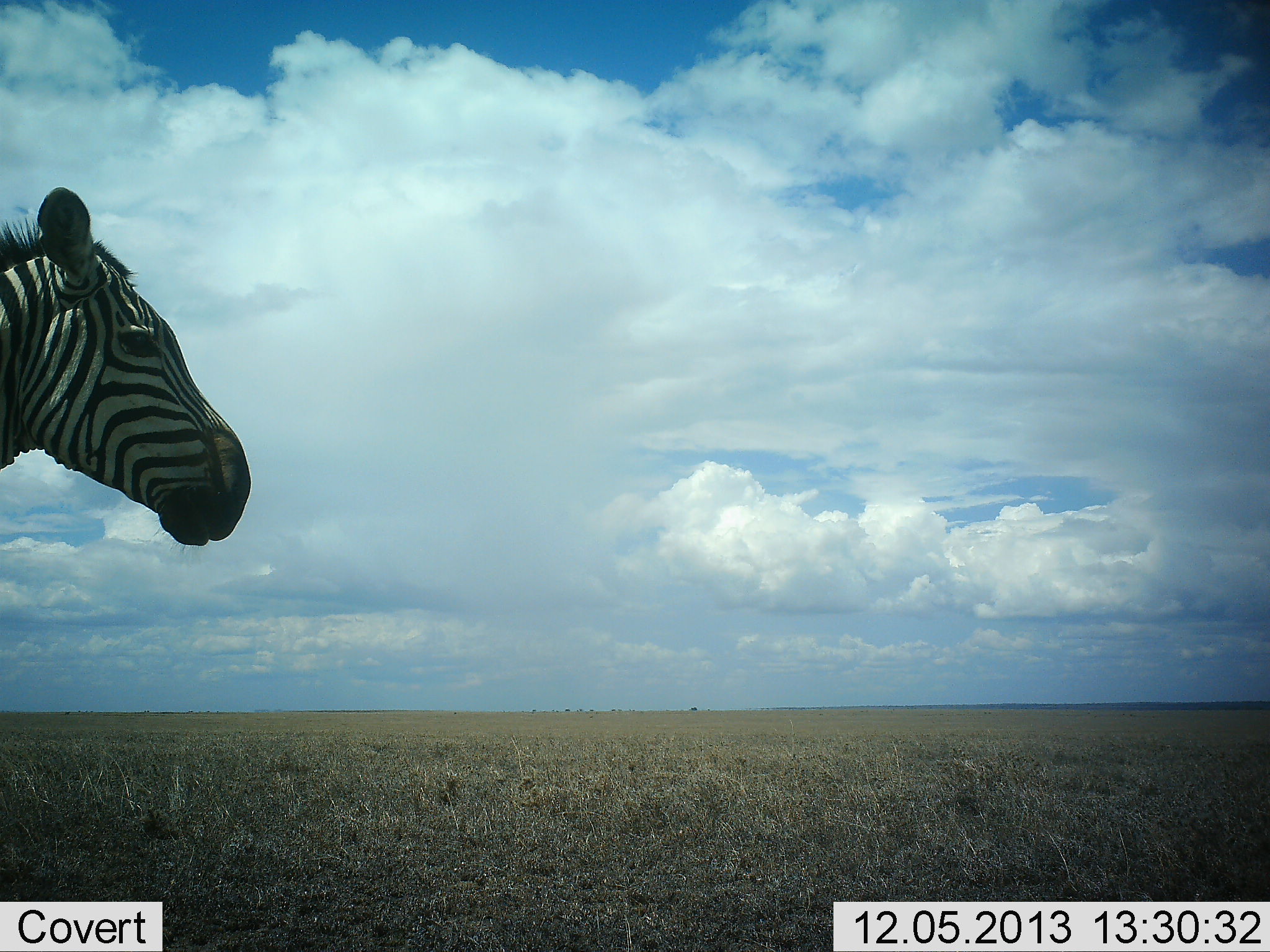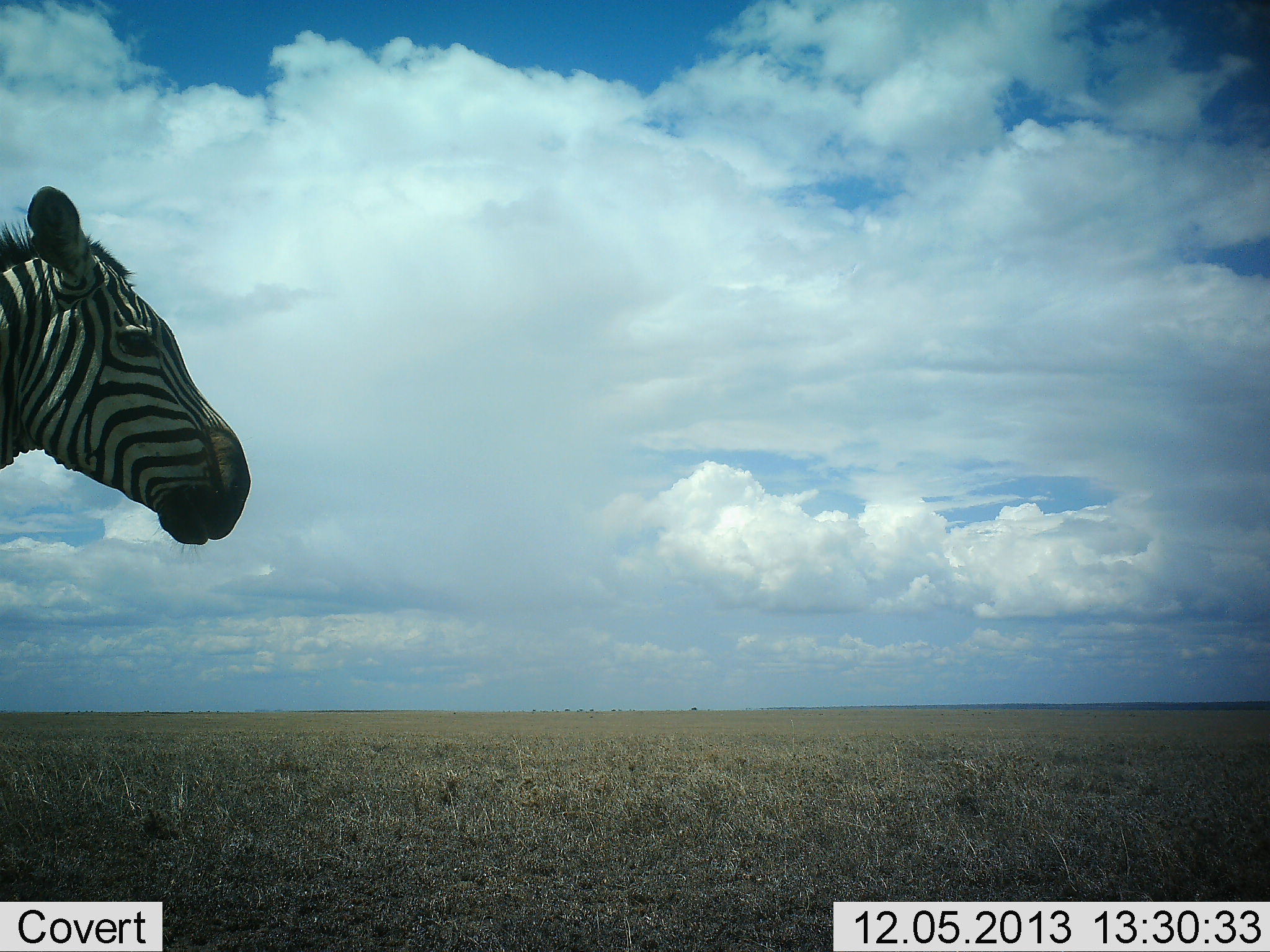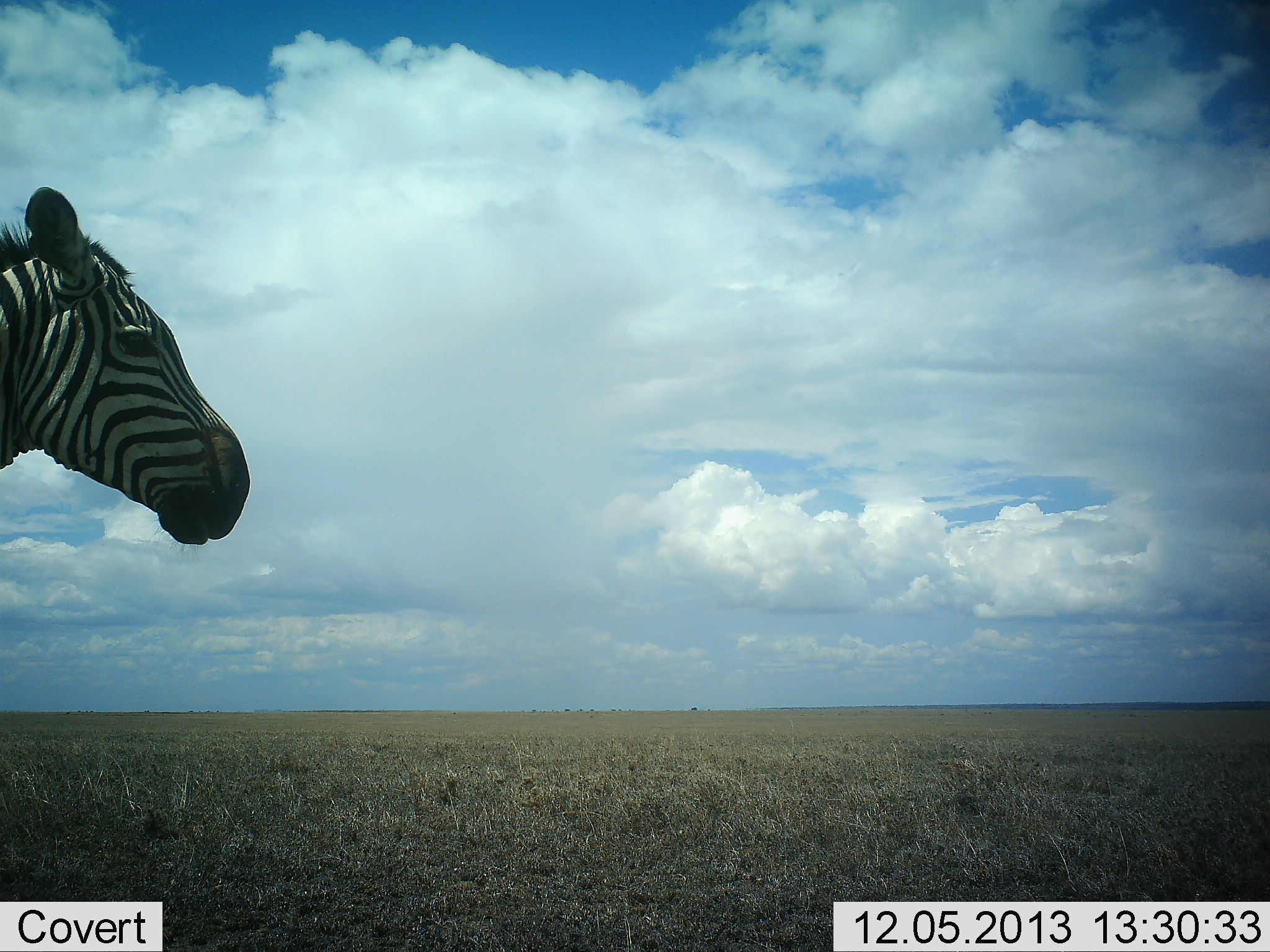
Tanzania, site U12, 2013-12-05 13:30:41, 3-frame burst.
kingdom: Animalia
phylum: Chordata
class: Mammalia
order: Perissodactyla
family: Equidae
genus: Equus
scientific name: Equus quagga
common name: plains zebra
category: zebra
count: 1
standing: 100%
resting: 0%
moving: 0%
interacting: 0%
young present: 0%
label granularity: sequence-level